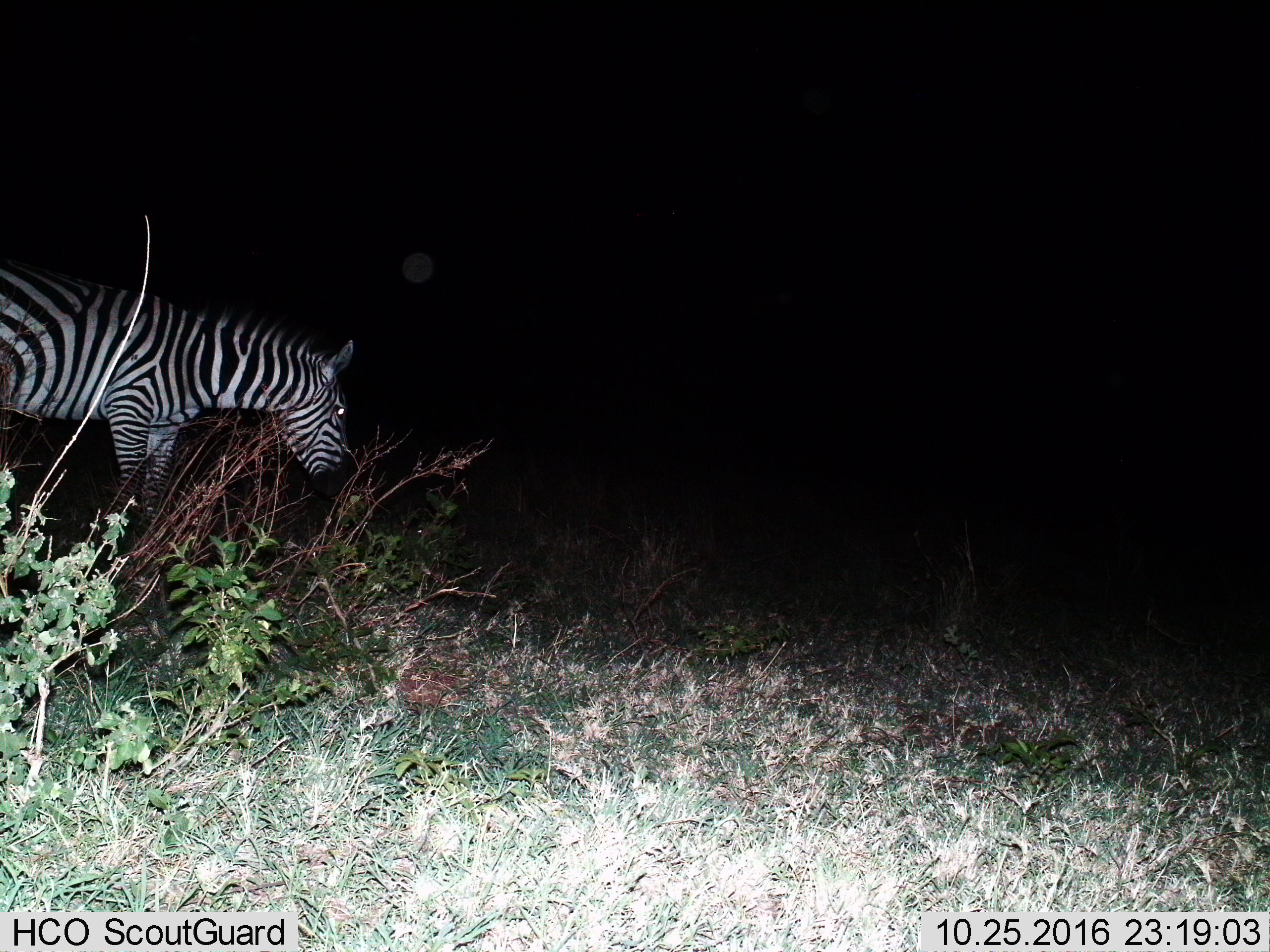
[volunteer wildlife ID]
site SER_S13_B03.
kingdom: Animalia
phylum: Chordata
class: Mammalia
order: Perissodactyla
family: Equidae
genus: Equus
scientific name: Equus quagga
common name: plains zebra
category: zebraplains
Zebraplains (plains zebra) (Equus quagga), count 1. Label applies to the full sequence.